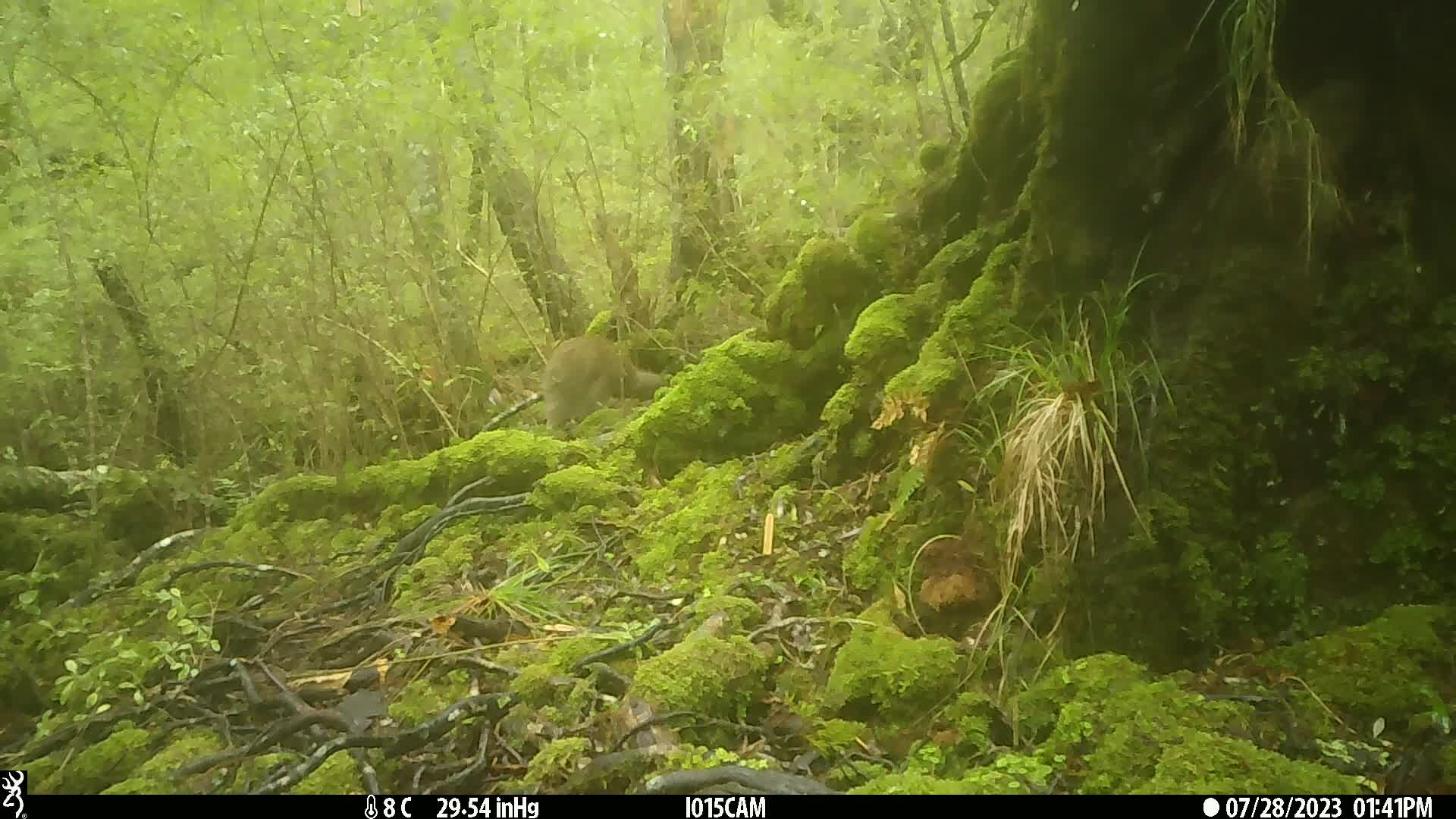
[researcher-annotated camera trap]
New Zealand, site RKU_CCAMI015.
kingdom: Animalia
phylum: Chordata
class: Aves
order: Apterygiformes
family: Apterygidae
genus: Apteryx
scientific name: Apteryx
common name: kiwi